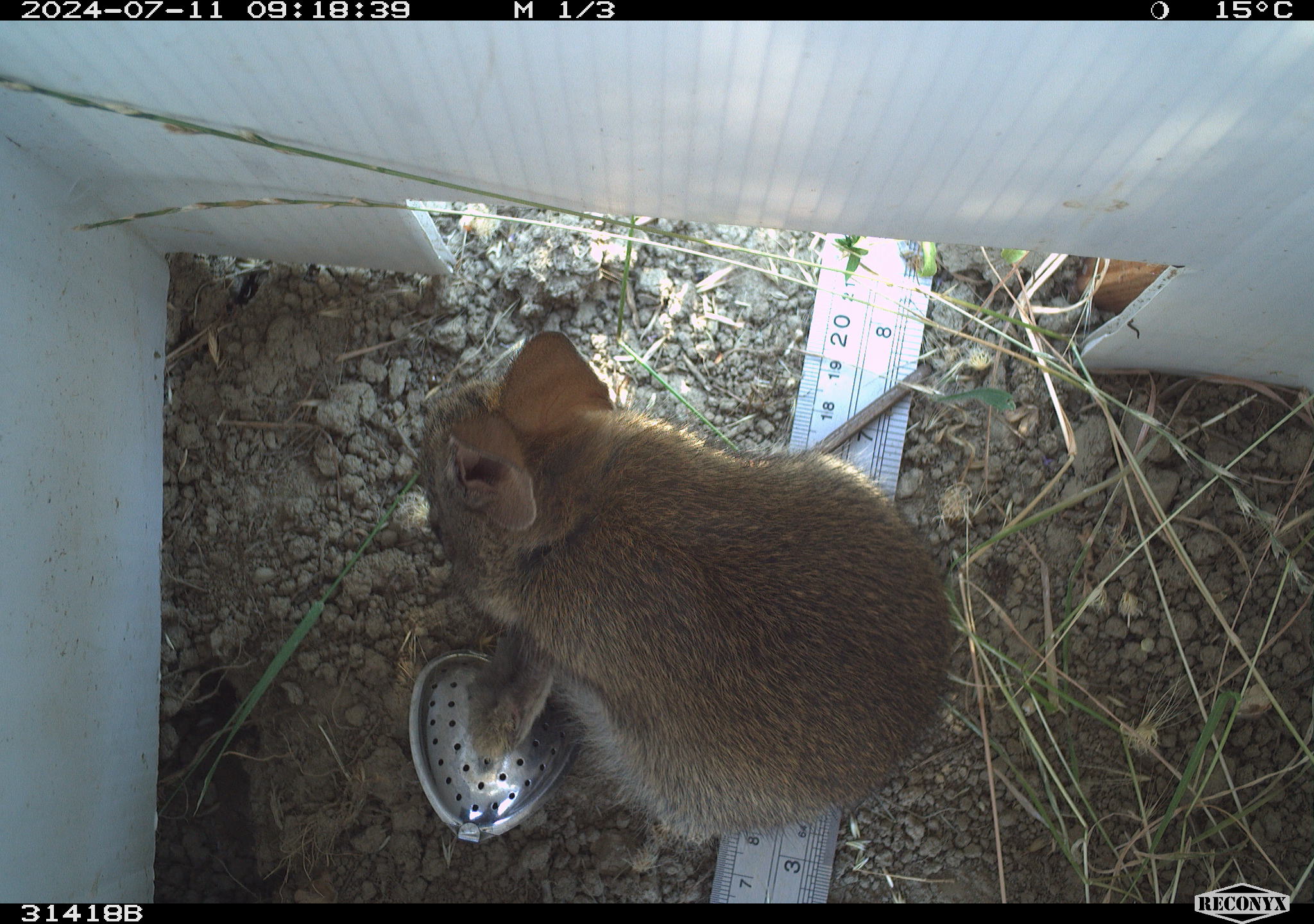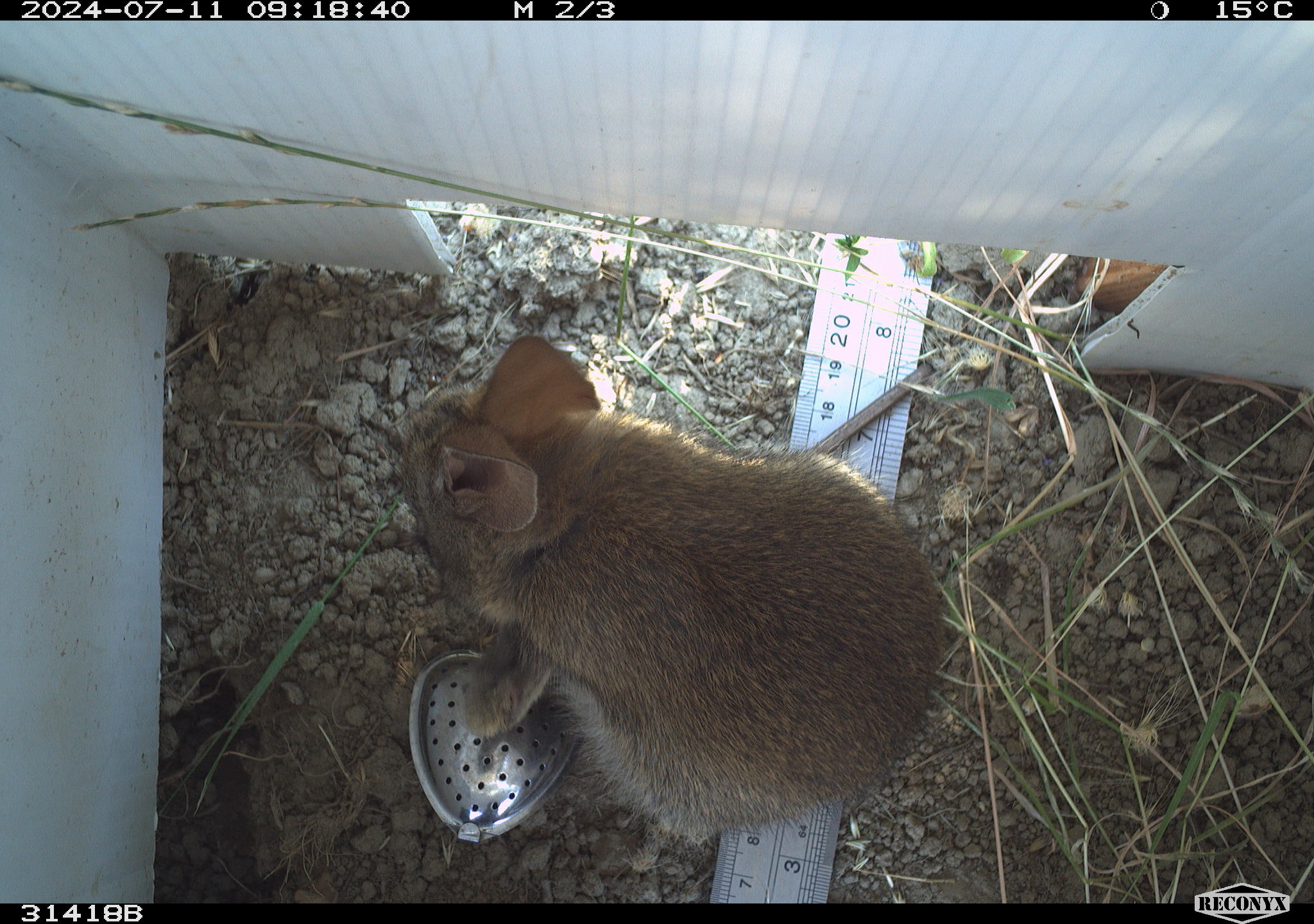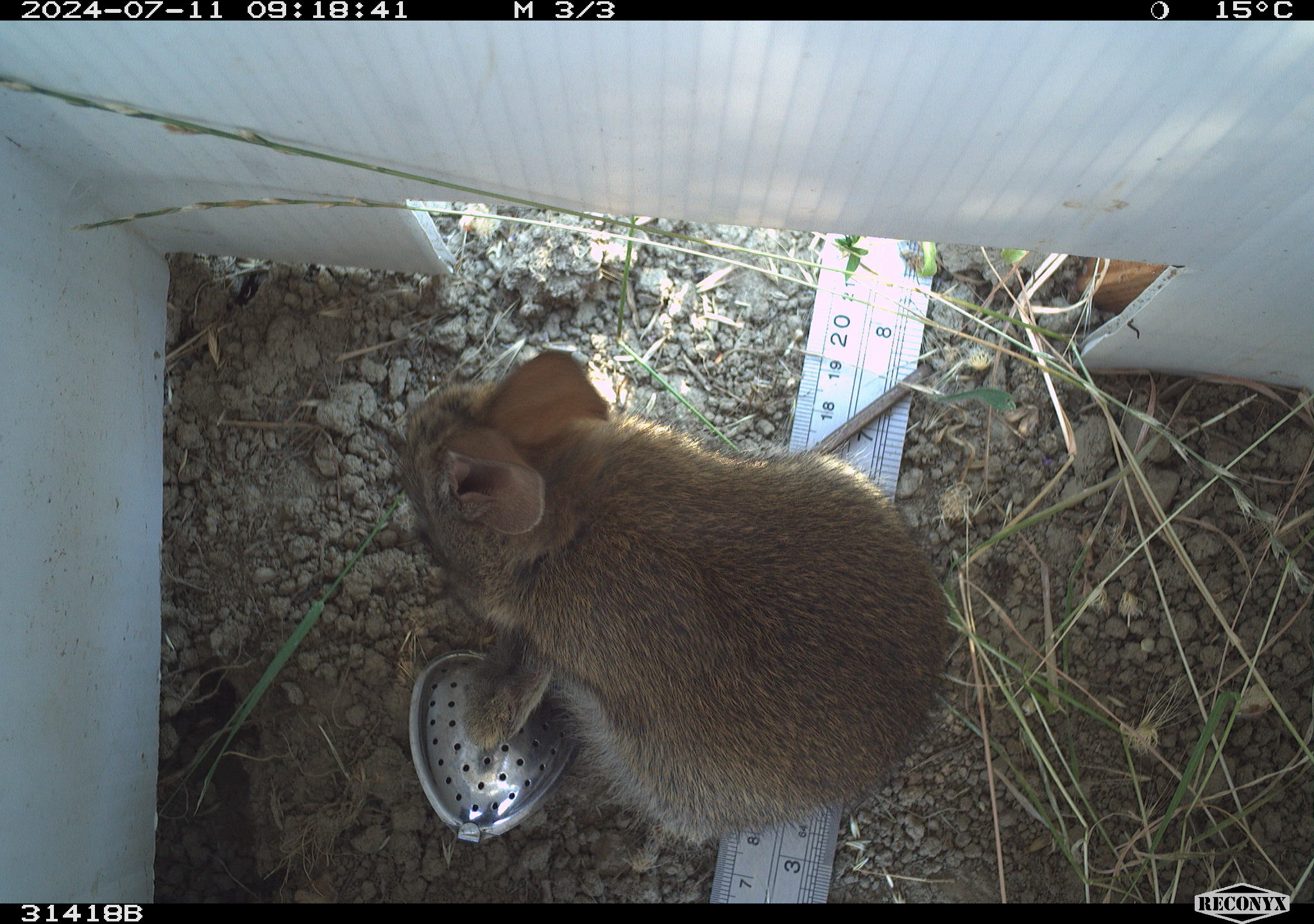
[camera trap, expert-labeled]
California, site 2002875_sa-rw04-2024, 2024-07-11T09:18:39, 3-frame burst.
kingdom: Animalia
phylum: Chordata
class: Mammalia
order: Lagomorpha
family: Leporidae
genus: Sylvilagus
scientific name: Sylvilagus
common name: cottontail rabbits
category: sylvilagus species